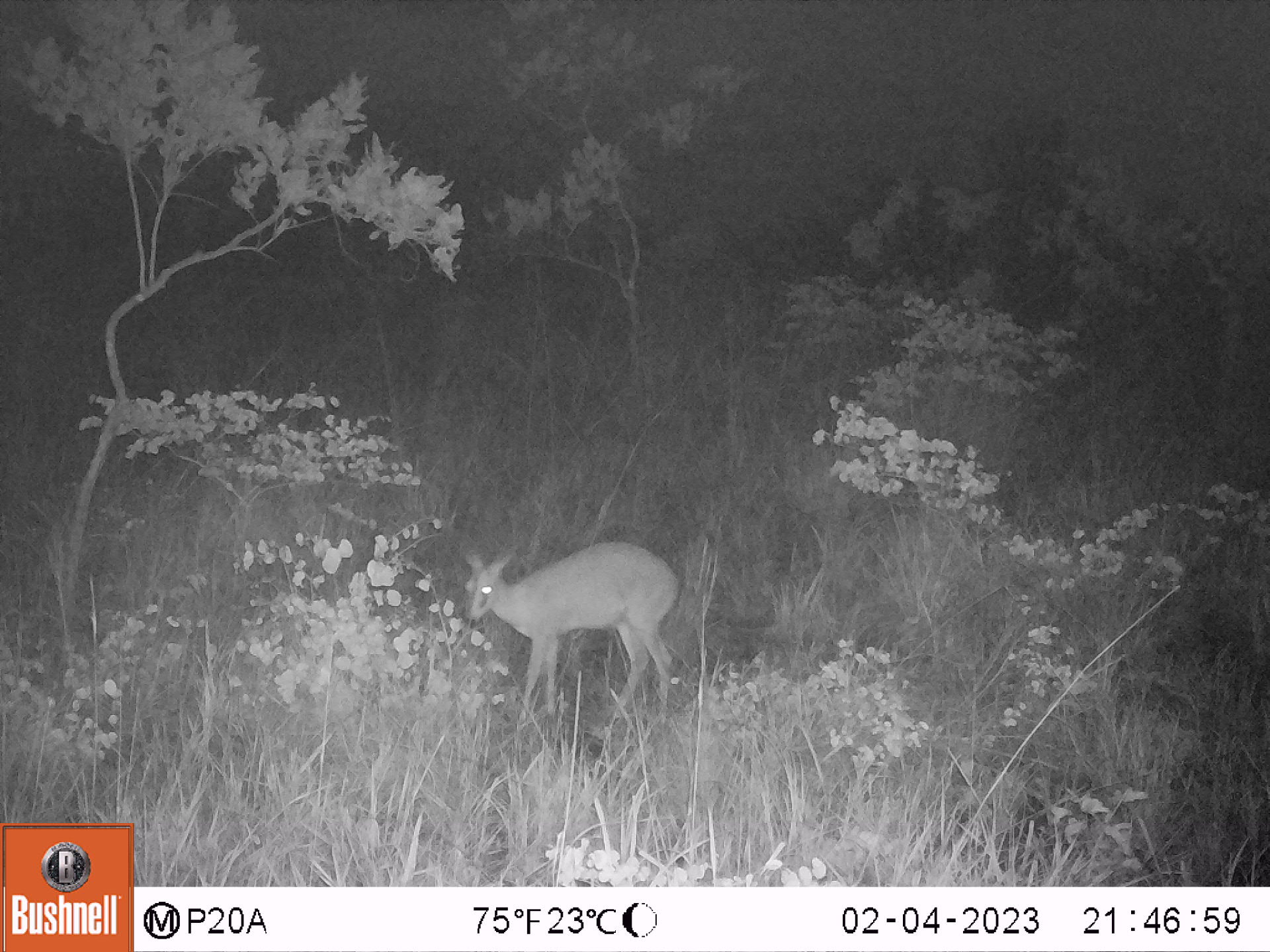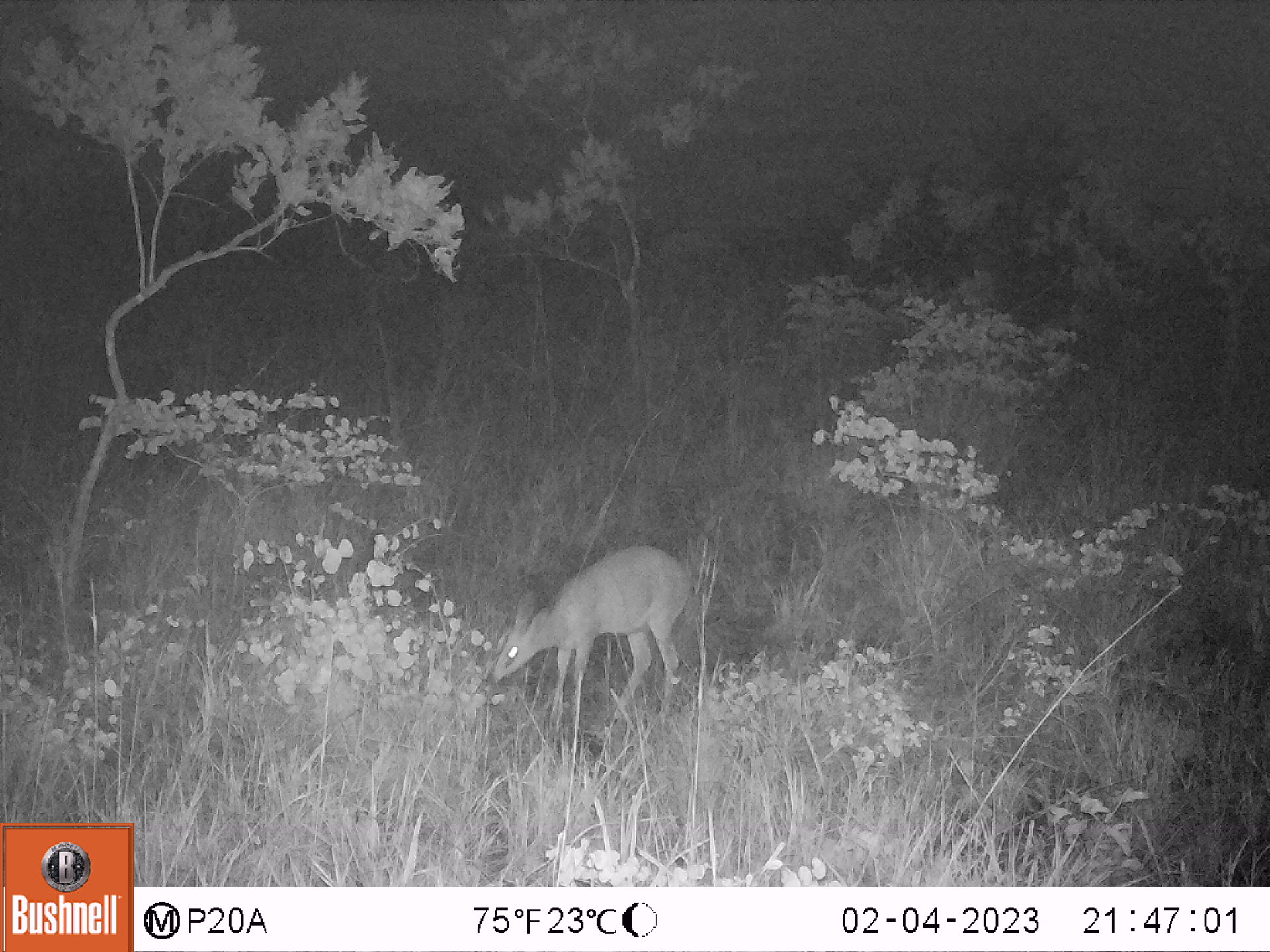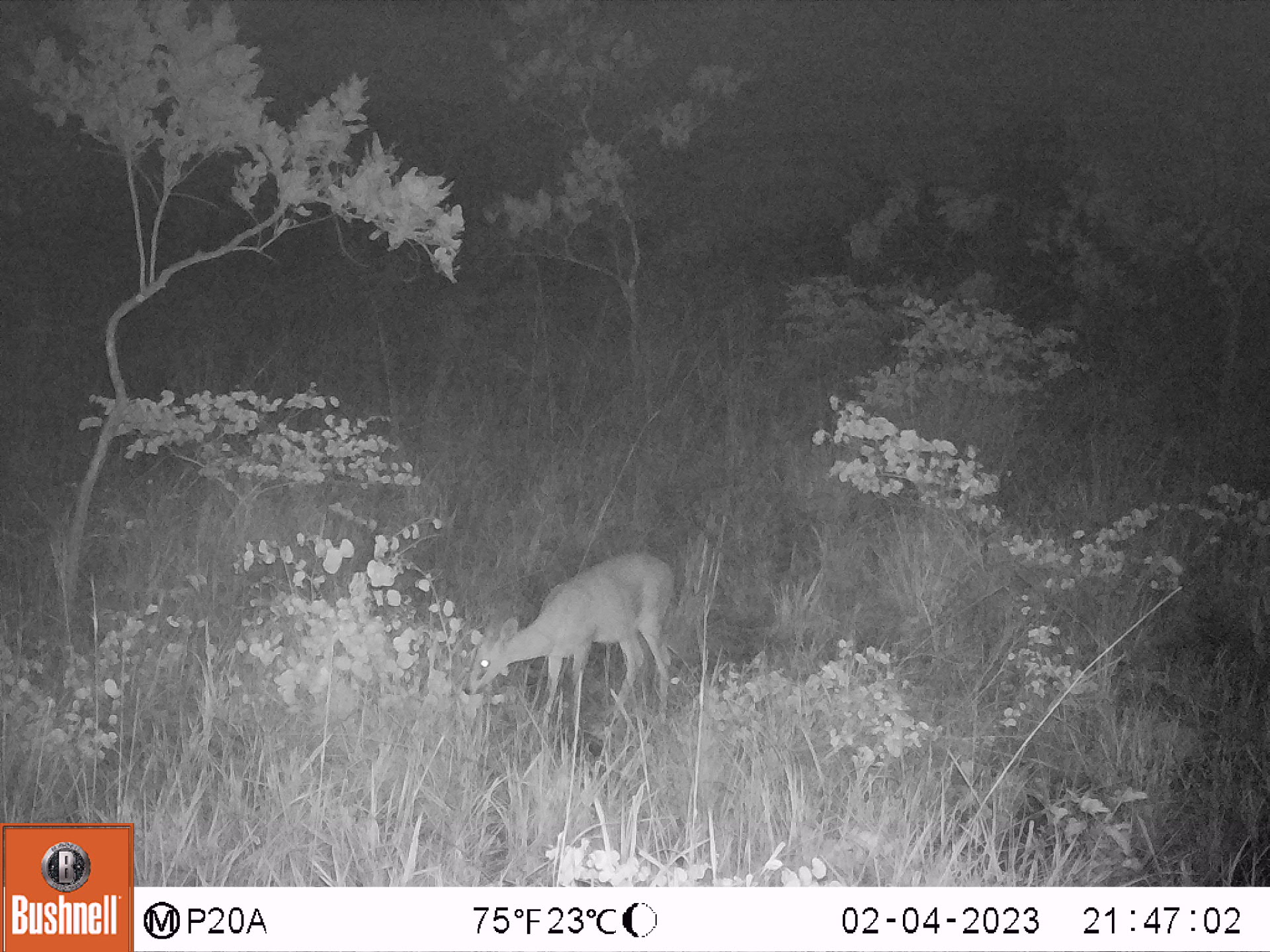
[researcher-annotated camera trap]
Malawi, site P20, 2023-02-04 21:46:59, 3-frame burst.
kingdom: Animalia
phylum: Chordata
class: Mammalia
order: Artiodactyla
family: Bovidae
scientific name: Antilopinae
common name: small antelope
Small antelope (Antilopinae), count 1.